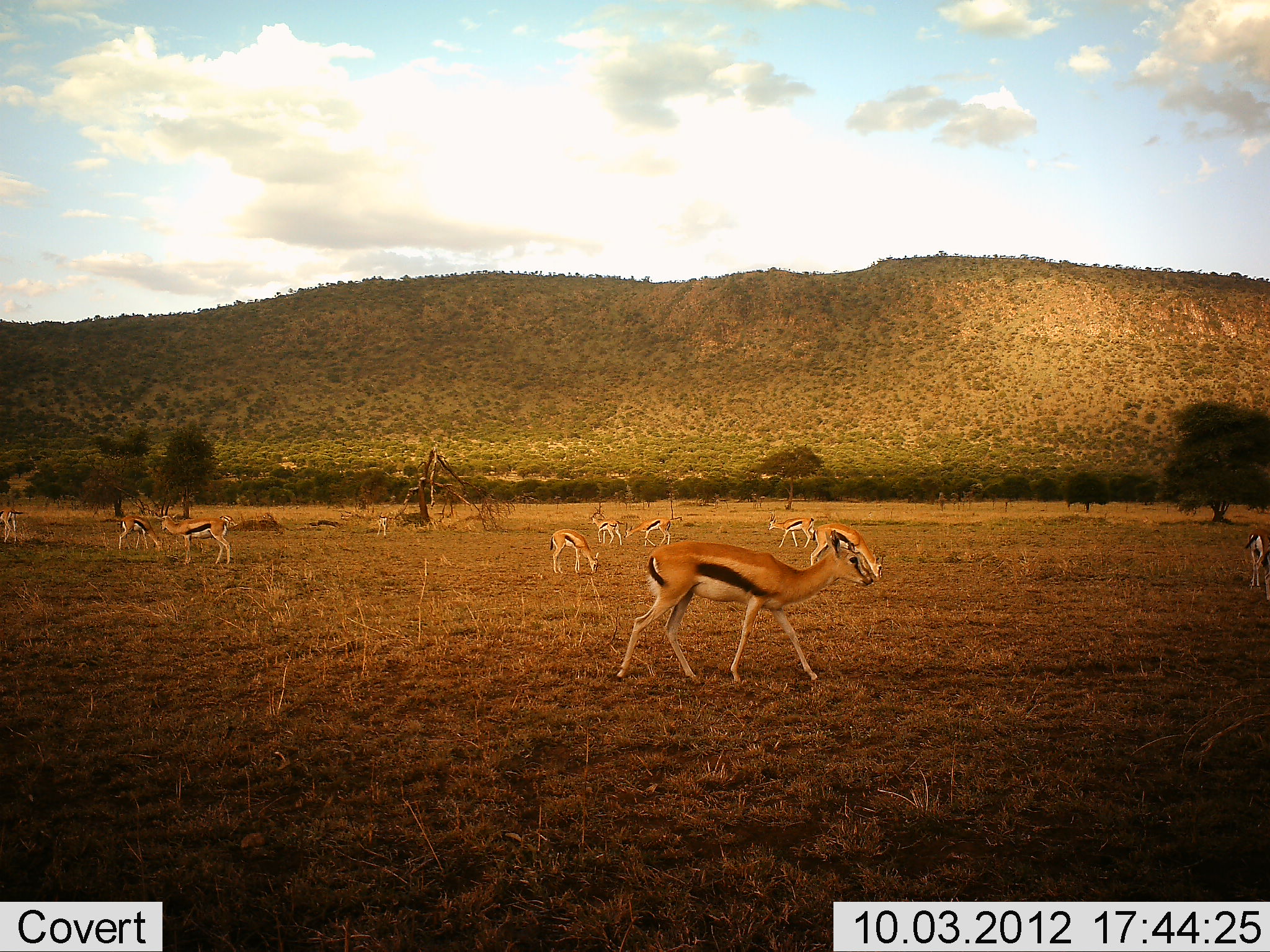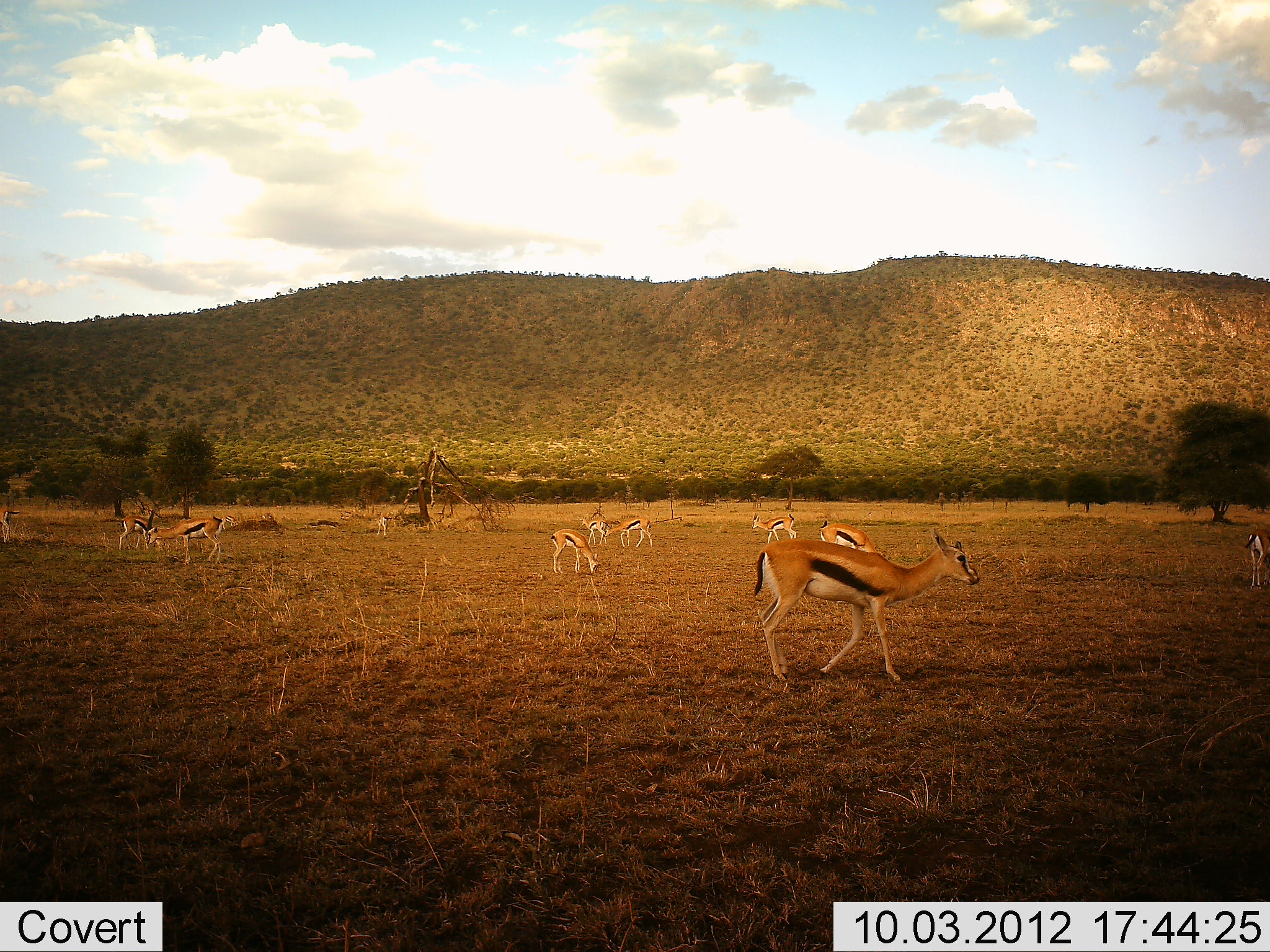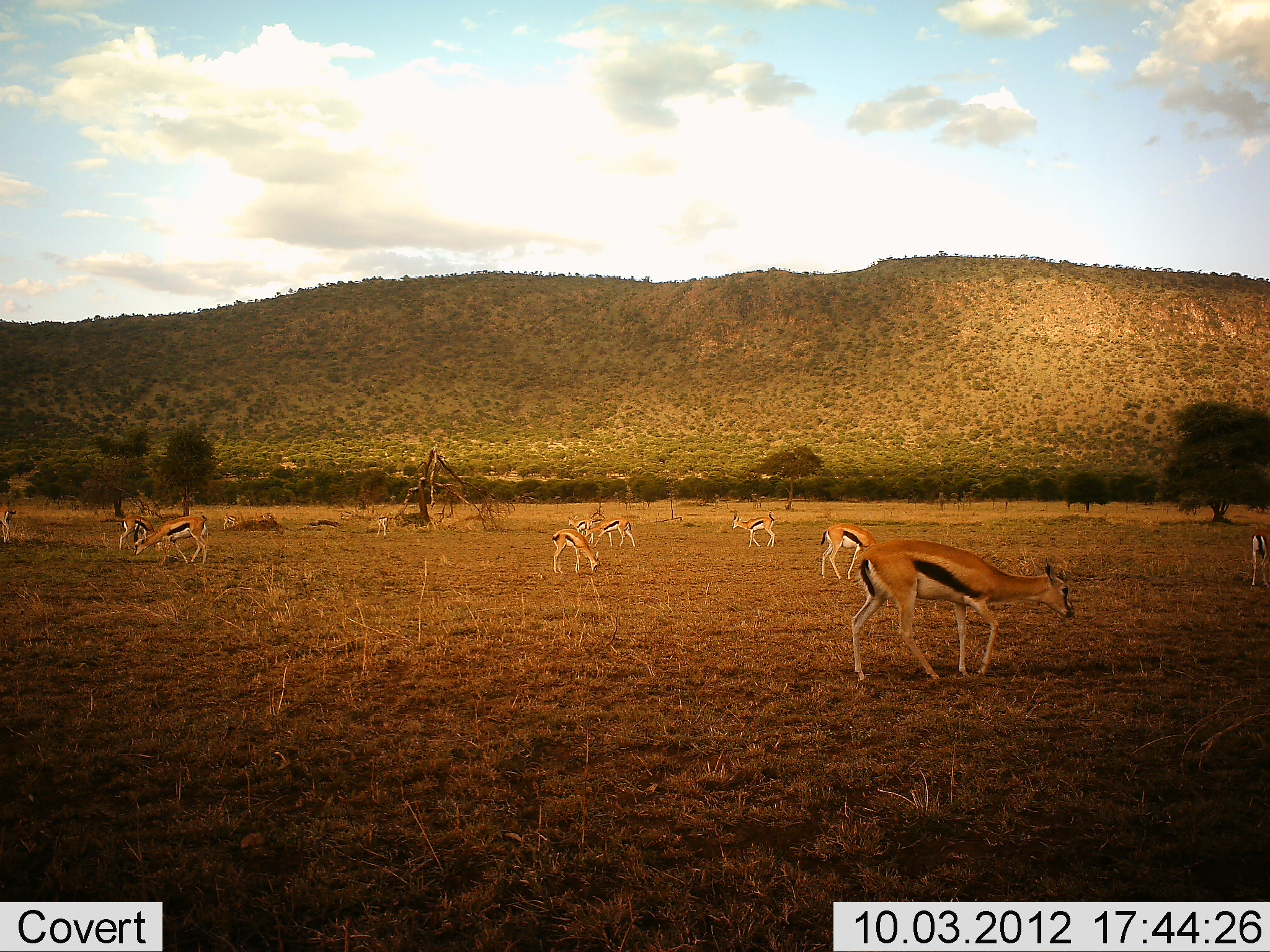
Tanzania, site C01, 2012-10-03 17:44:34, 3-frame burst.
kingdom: Animalia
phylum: Chordata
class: Mammalia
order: Artiodactyla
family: Bovidae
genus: Eudorcas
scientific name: Eudorcas thomsonii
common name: thomson's gazelle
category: gazellethomsons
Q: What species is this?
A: Gazellethomsons (thomson's gazelle) (Eudorcas thomsonii).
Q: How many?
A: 11-50.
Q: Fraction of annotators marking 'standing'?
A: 40%.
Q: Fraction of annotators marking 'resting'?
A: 0%.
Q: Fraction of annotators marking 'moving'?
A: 80%.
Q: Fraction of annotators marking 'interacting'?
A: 0%.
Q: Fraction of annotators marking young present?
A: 0%.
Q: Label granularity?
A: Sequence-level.